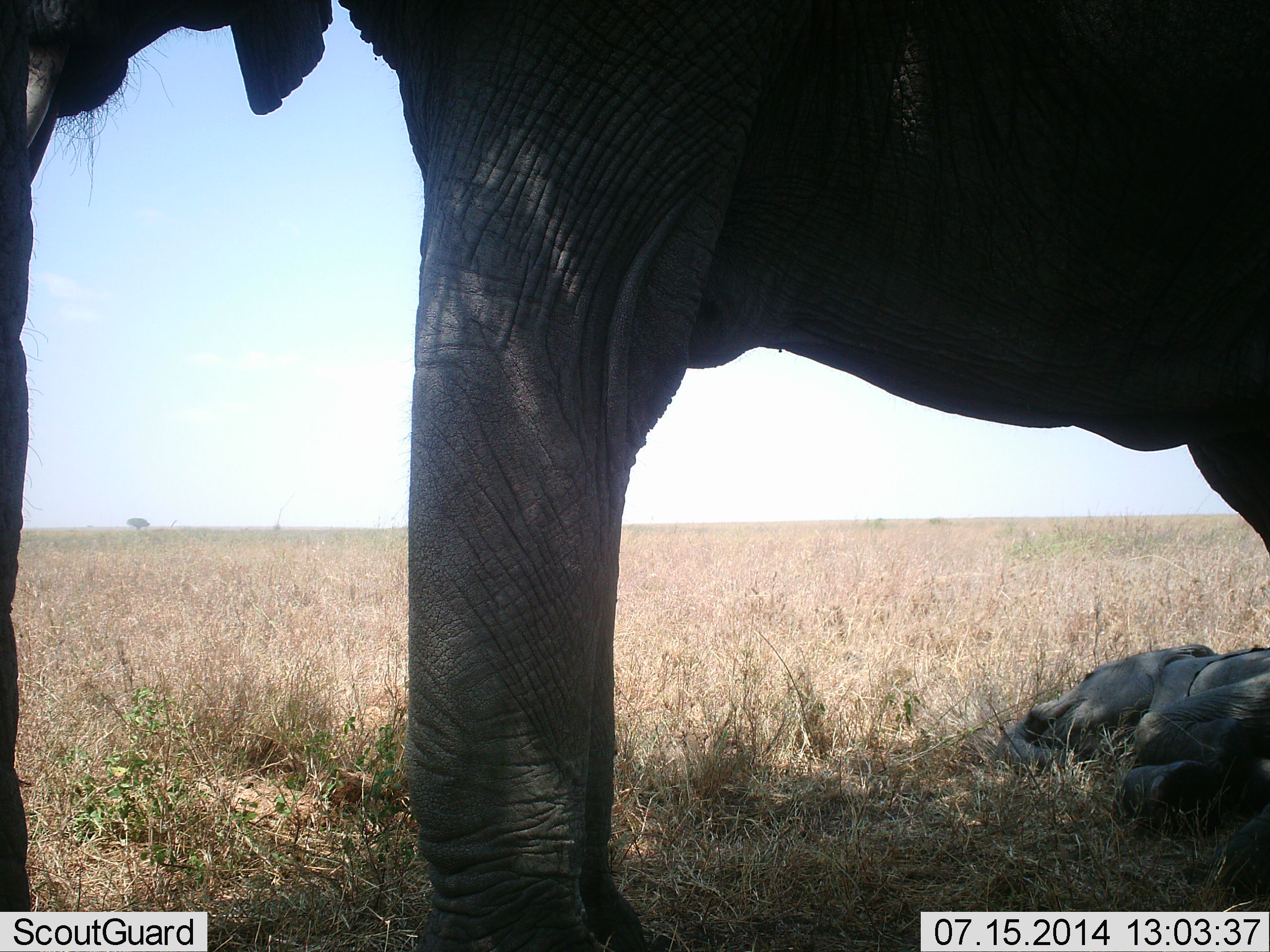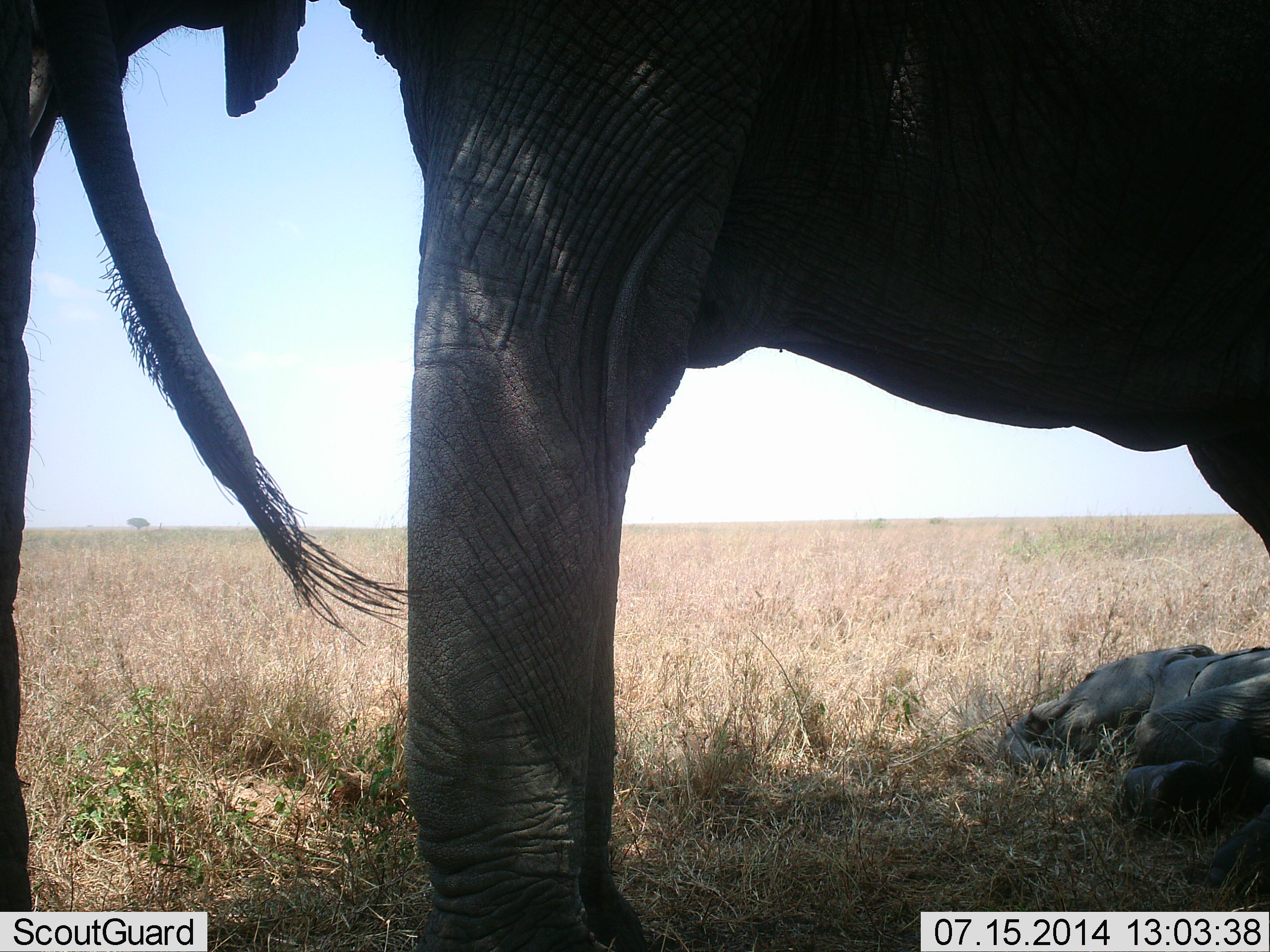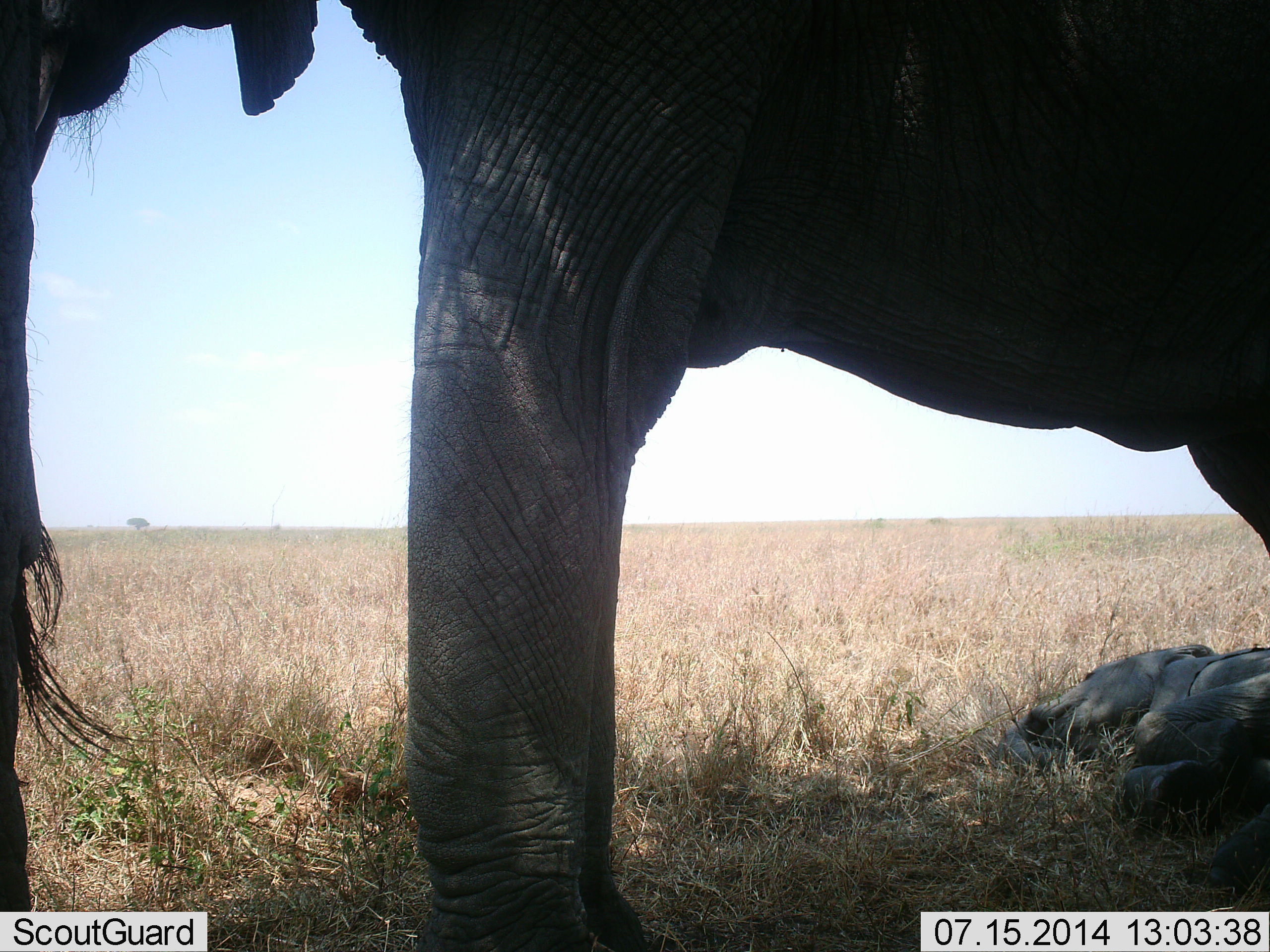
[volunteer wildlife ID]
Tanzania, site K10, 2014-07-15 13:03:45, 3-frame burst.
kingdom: Animalia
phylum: Chordata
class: Mammalia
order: Proboscidea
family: Elephantidae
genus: Loxodonta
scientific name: Loxodonta africana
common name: african bush elephant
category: elephant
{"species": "elephant (african bush elephant) (Loxodonta africana)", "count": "3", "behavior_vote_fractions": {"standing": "90%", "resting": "90%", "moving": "0%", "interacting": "0%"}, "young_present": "60%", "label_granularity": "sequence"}